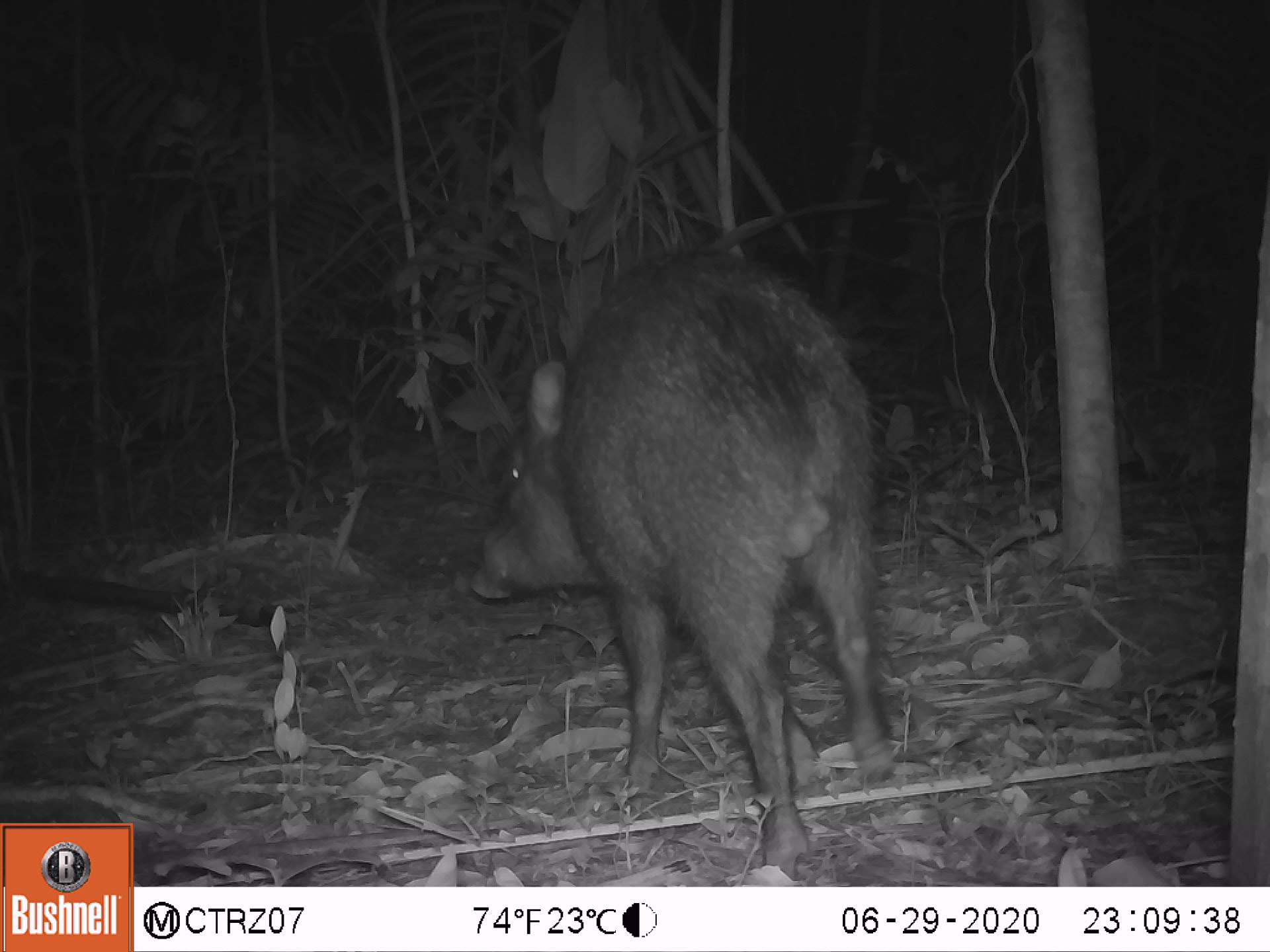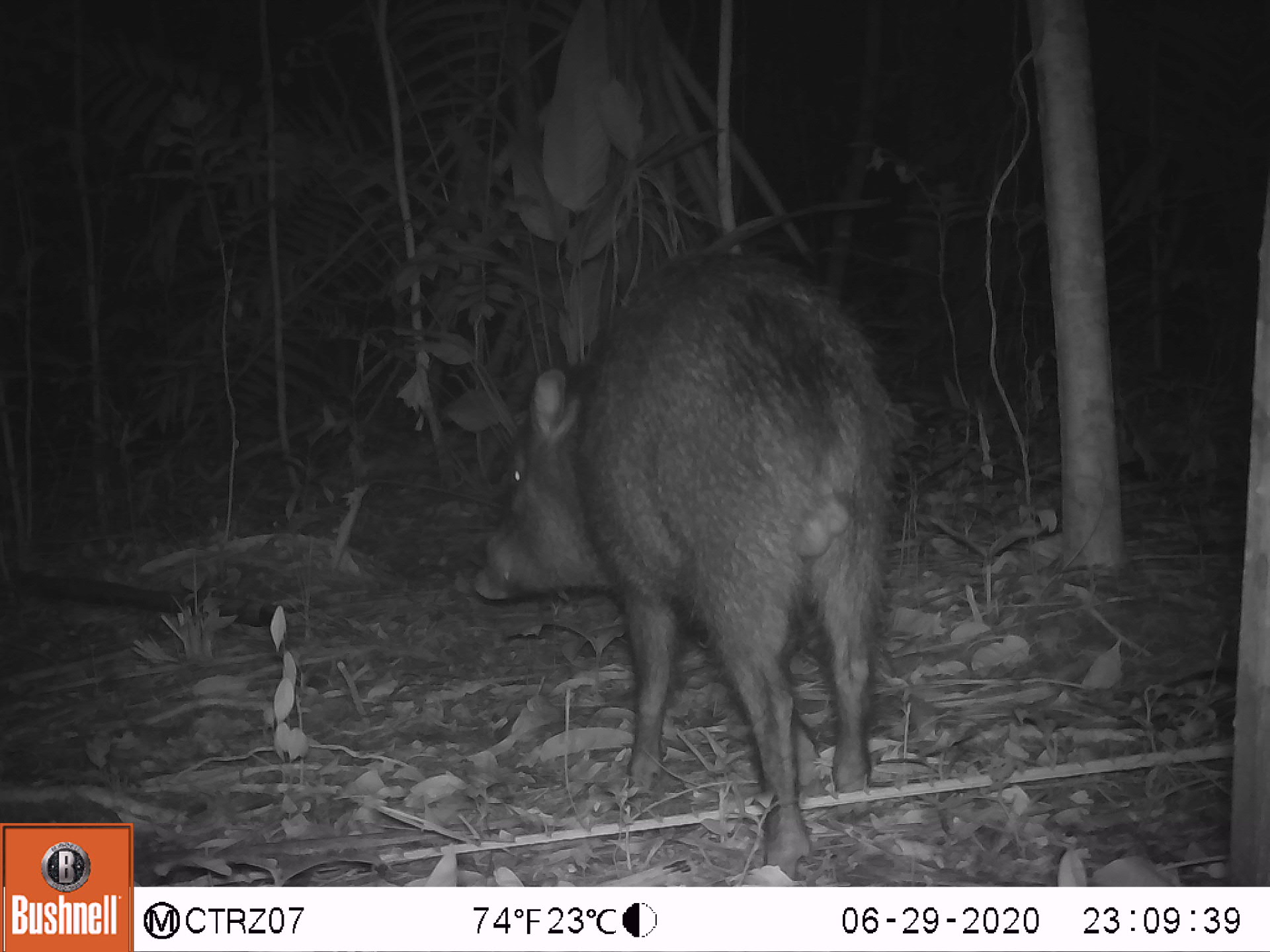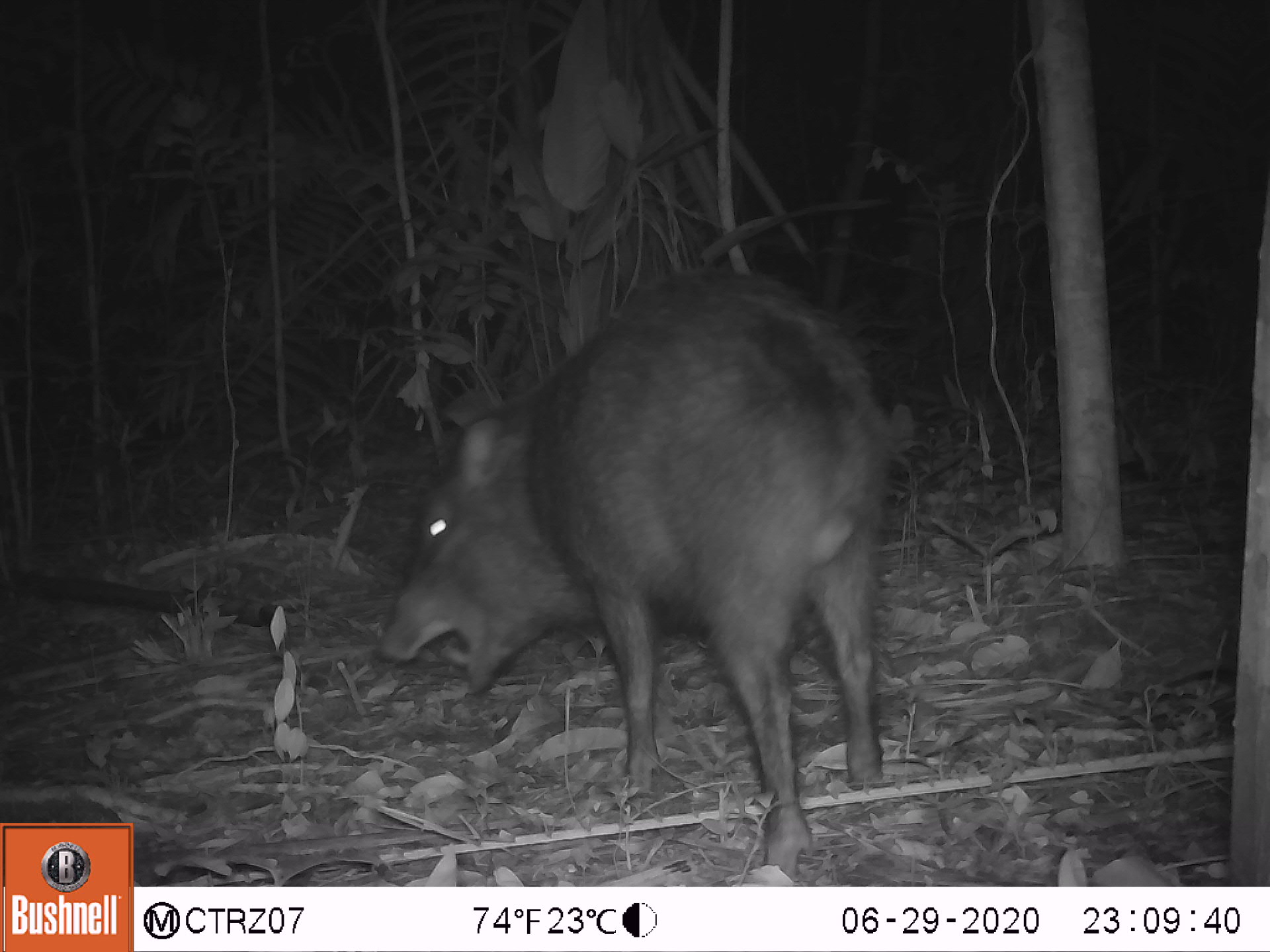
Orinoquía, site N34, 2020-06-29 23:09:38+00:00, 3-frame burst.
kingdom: Animalia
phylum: Chordata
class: Mammalia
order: Artiodactyla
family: Tayassuidae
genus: Pecari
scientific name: Pecari tajacu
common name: collared peccary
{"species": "collared peccary (Pecari tajacu)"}